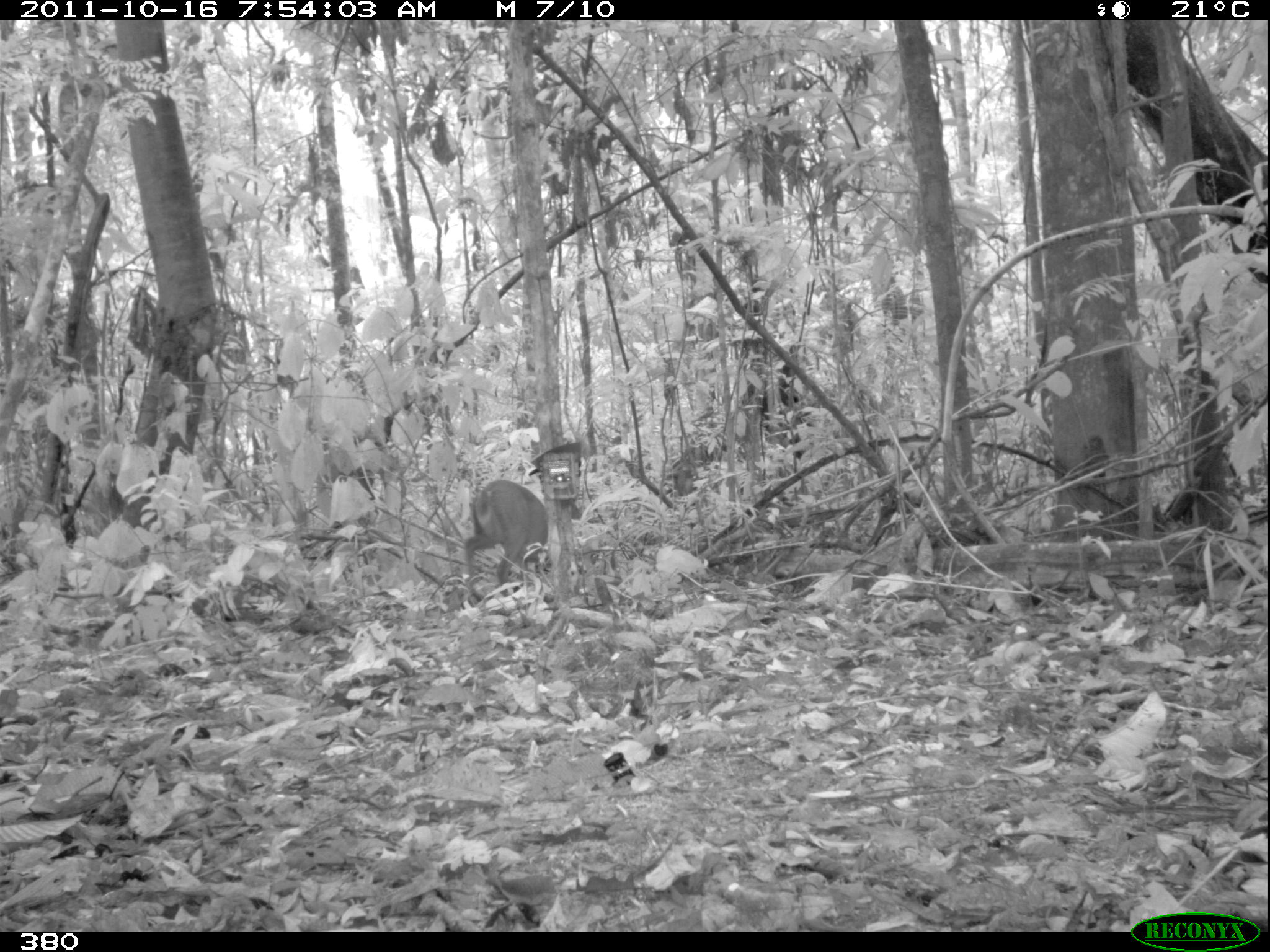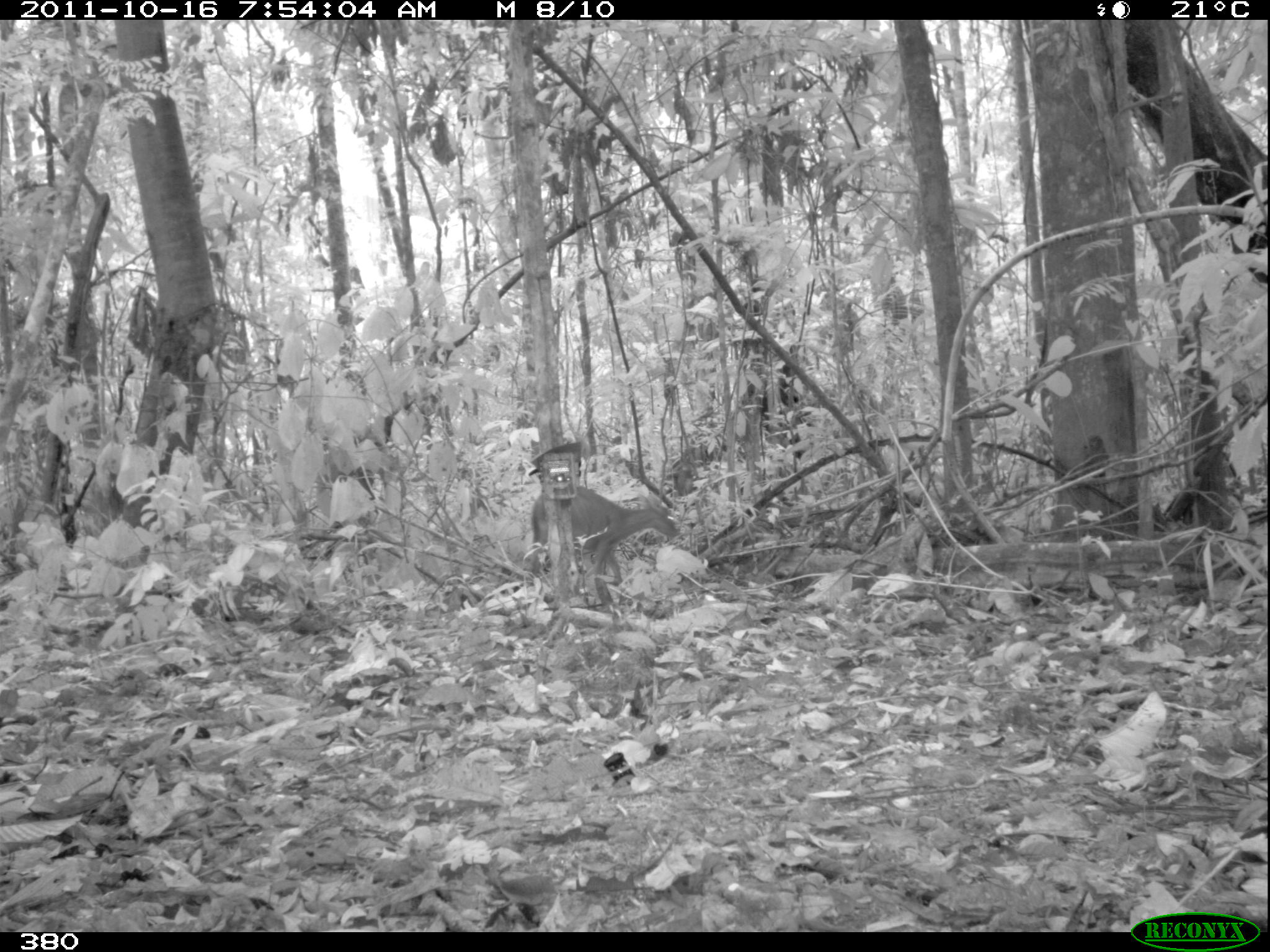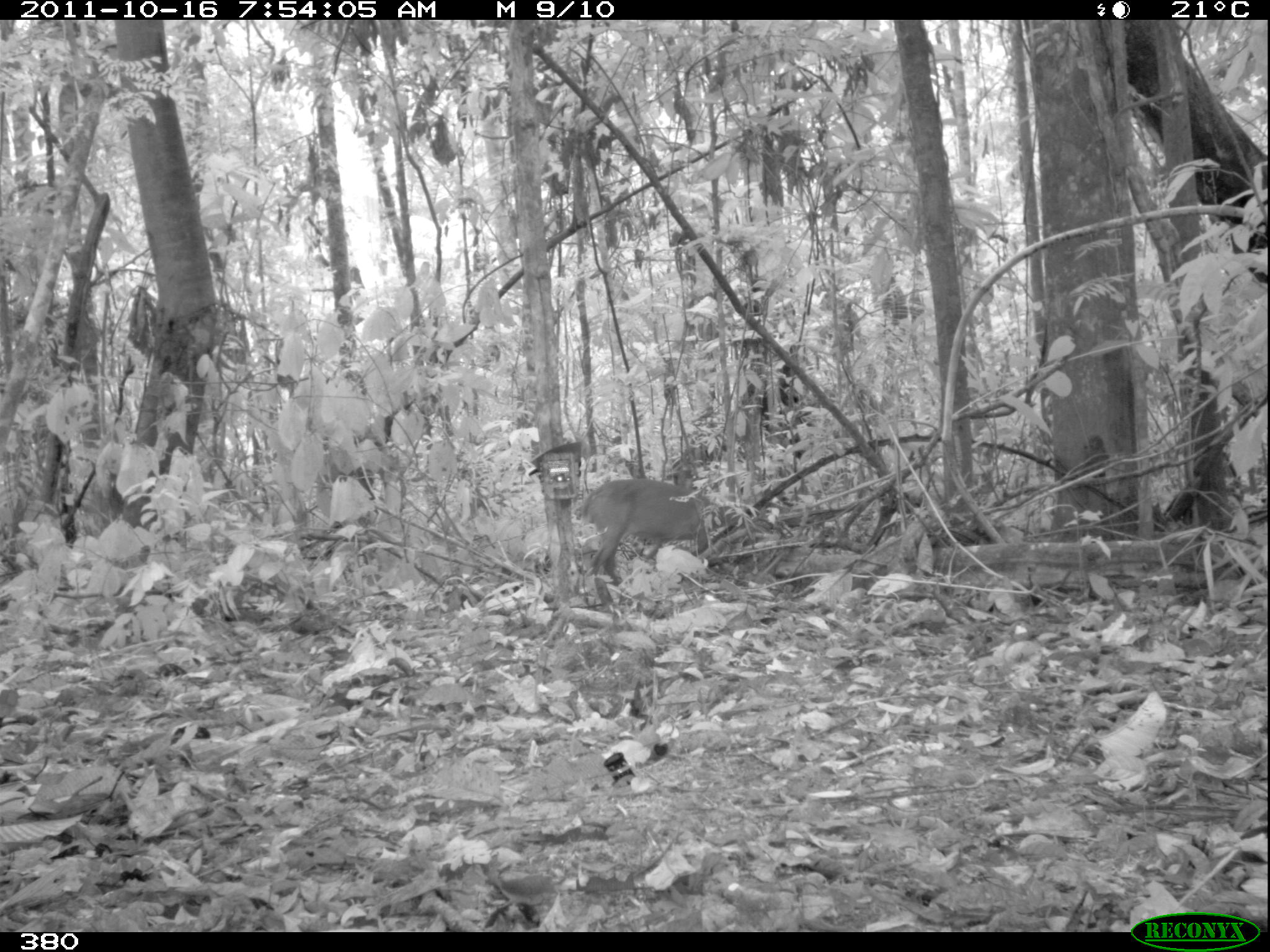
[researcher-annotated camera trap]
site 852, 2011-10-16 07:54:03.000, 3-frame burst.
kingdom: Animalia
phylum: Chordata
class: Mammalia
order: Artiodactyla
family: Cervidae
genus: Mazama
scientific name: Mazama americana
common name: red brocket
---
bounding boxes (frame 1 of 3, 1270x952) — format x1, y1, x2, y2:
mazama americana: 464, 478, 547, 597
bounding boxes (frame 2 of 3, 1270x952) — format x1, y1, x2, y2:
mazama americana: 530, 485, 681, 586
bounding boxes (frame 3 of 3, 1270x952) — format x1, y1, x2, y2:
mazama americana: 580, 476, 710, 611